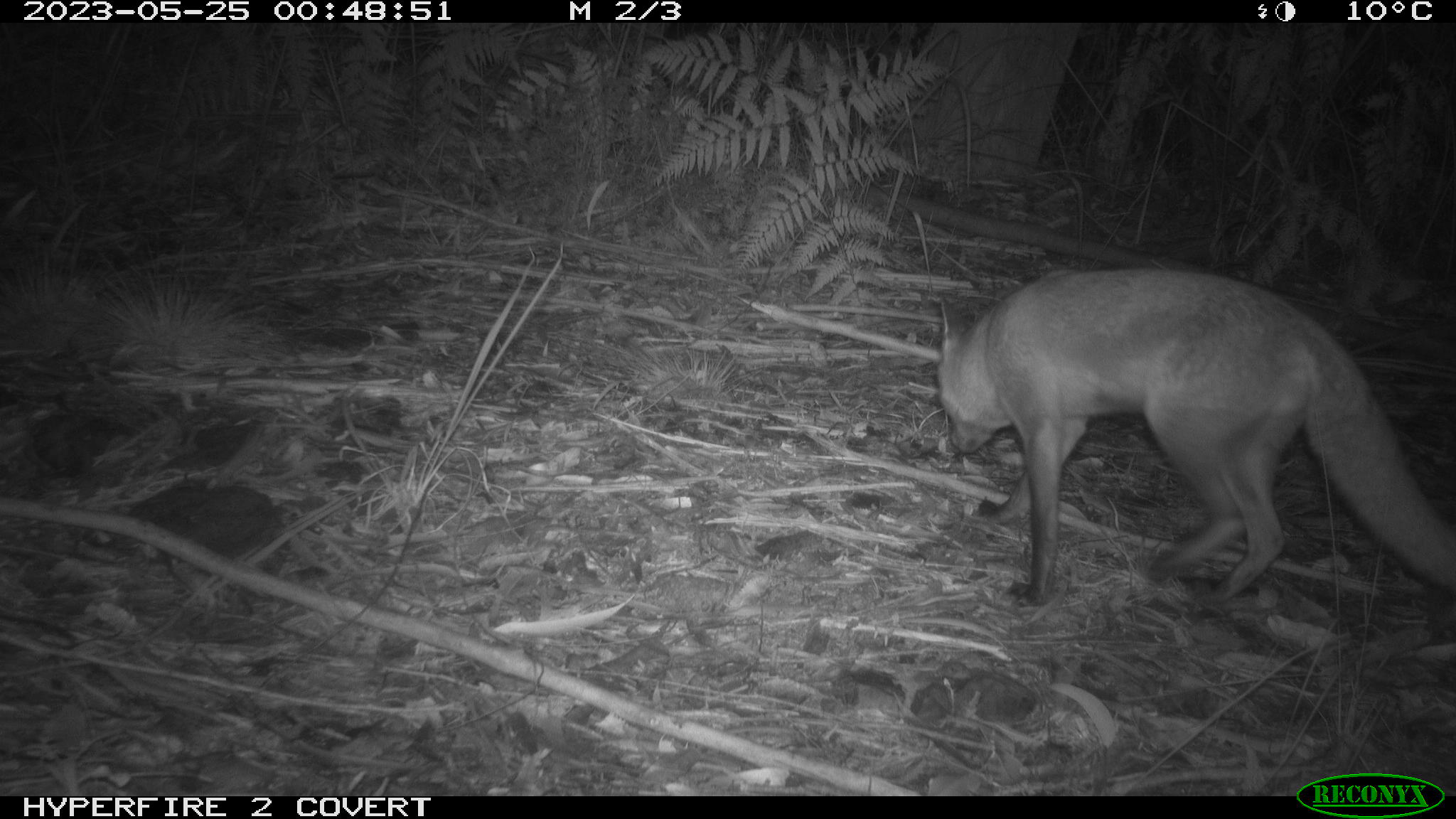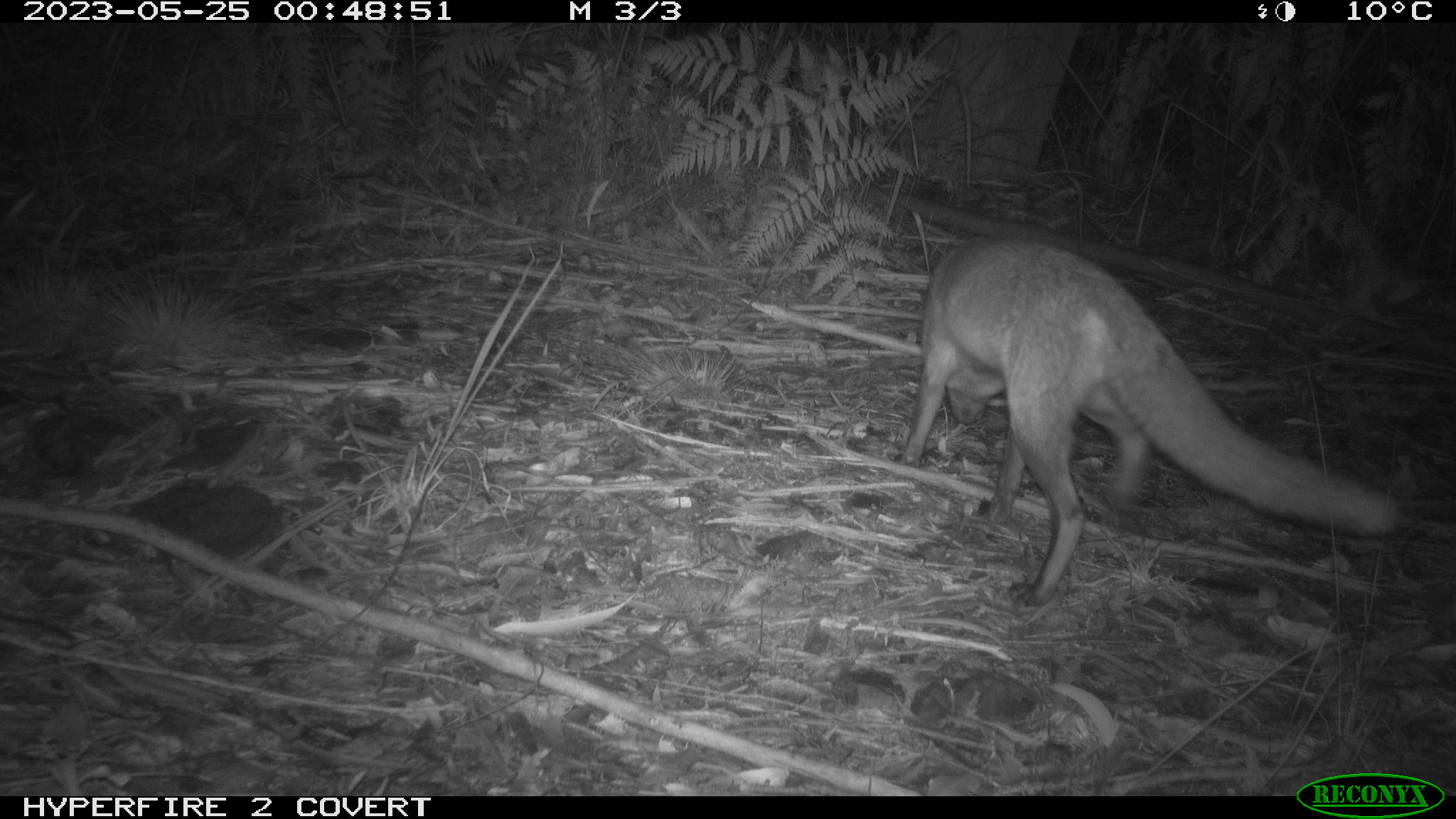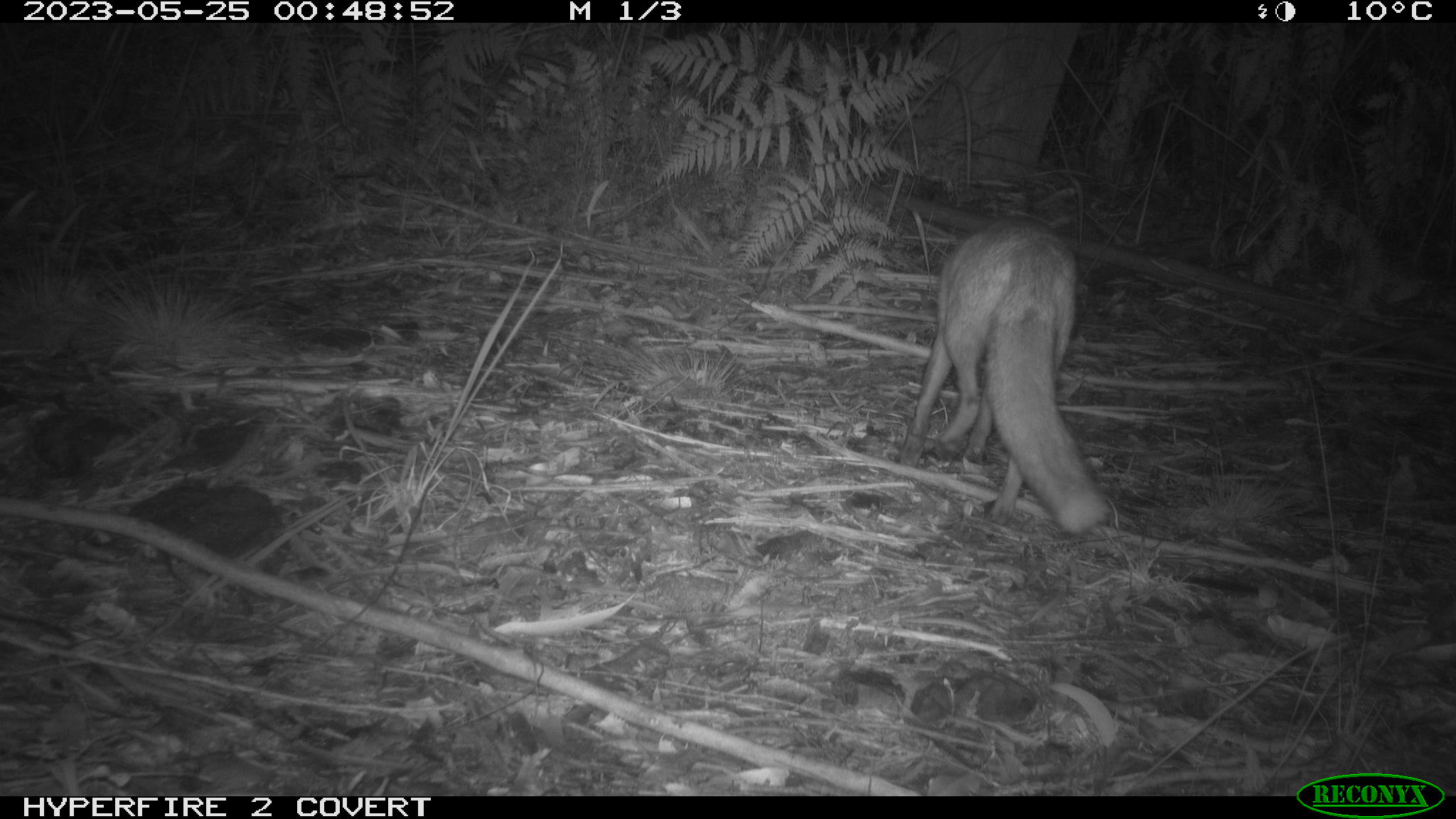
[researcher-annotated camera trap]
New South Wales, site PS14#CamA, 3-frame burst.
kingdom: Animalia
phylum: Chordata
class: Mammalia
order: Carnivora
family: Canidae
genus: Vulpes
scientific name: Vulpes vulpes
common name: red fox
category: fox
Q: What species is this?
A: Fox (red fox) (Vulpes vulpes).